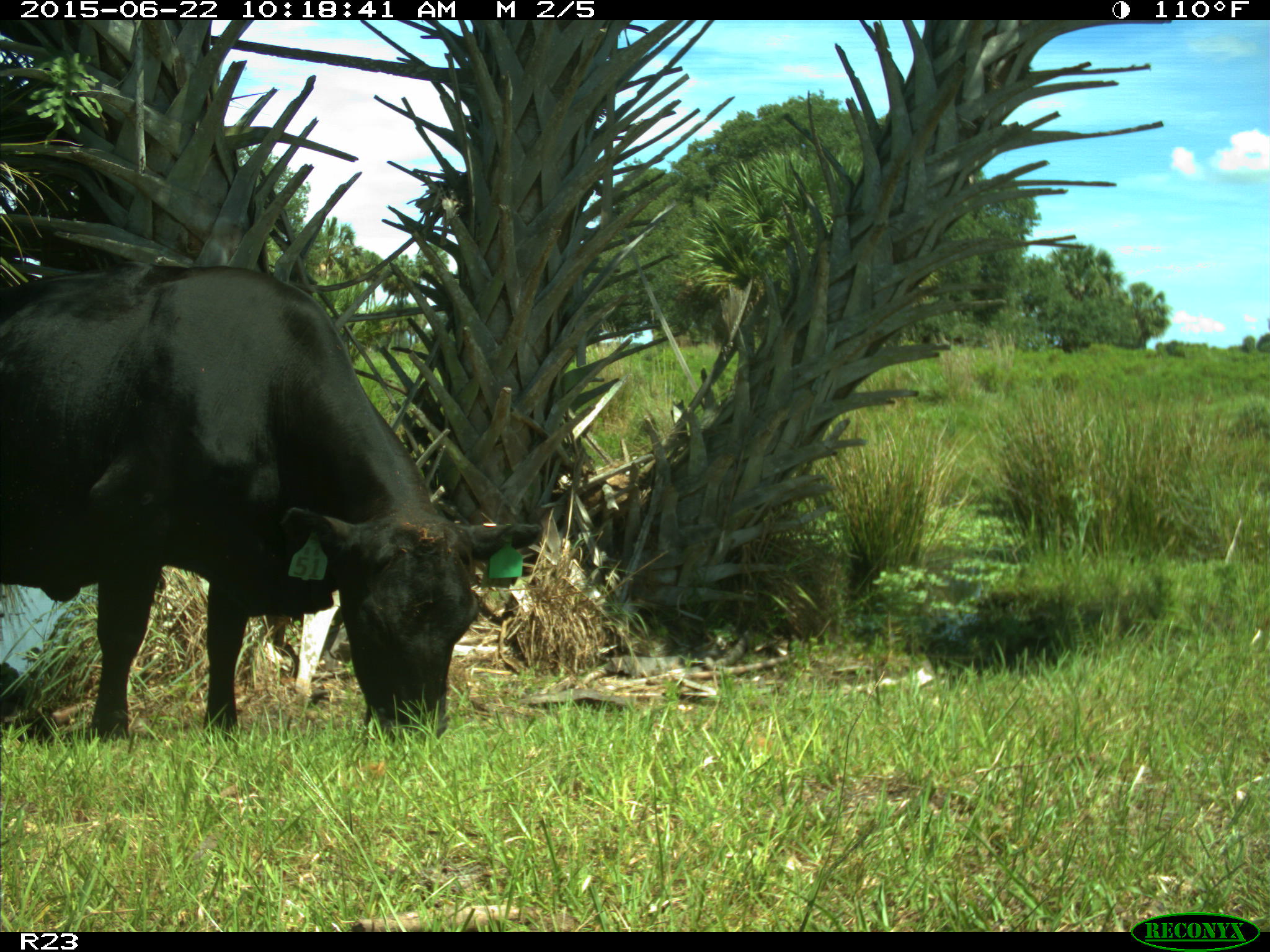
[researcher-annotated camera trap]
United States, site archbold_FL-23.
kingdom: Animalia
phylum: Chordata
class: Mammalia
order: Artiodactyla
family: Bovidae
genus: Bos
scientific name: Bos taurus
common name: domestic cow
Bos taurus (domestic cow).